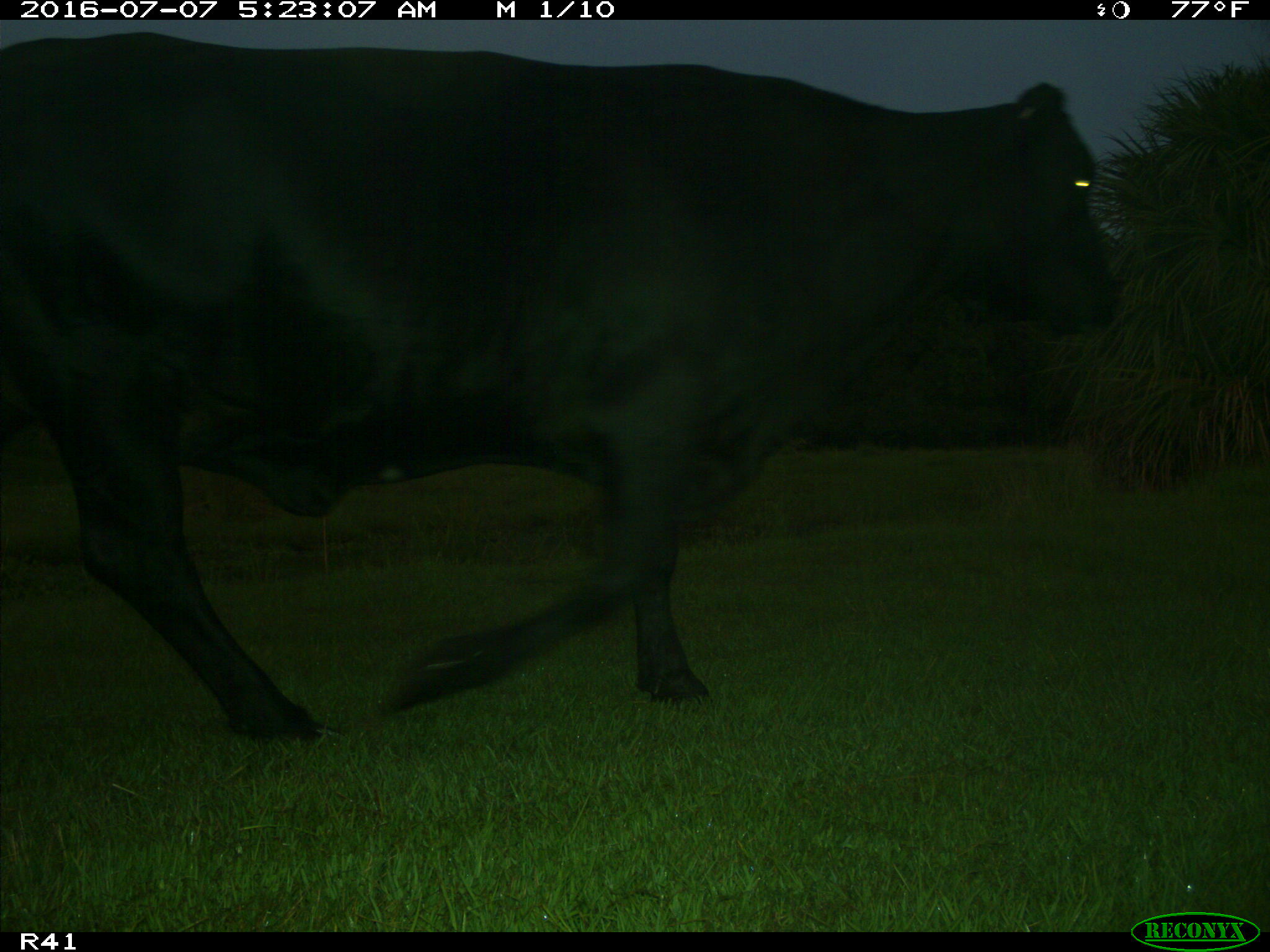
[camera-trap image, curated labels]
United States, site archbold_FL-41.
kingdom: Animalia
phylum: Chordata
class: Mammalia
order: Artiodactyla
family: Bovidae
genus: Bos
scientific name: Bos taurus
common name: domestic cow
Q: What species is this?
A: Bos taurus (domestic cow).